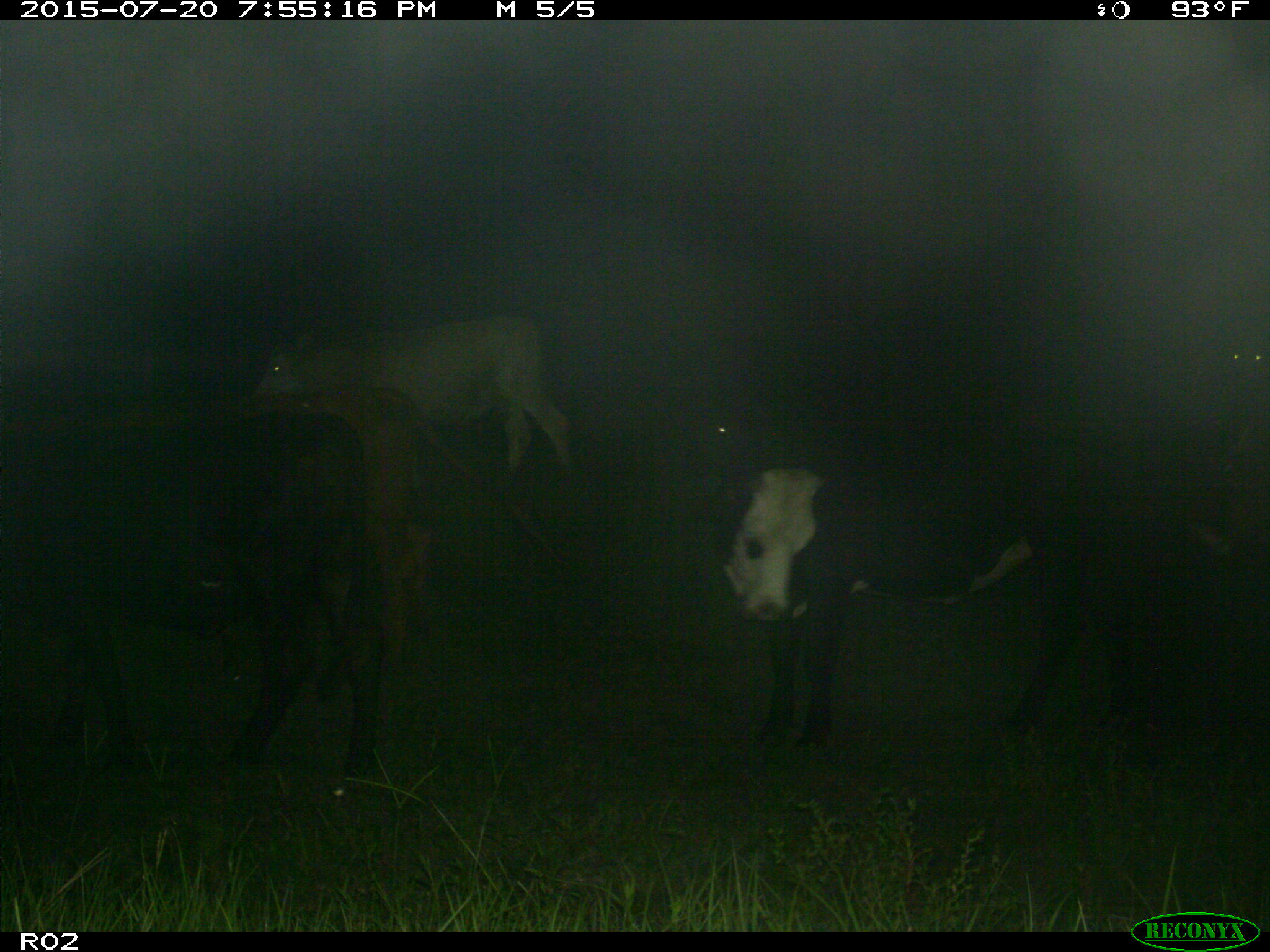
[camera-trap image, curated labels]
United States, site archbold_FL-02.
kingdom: Animalia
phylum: Chordata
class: Mammalia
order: Artiodactyla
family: Bovidae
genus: Bos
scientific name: Bos taurus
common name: domestic cow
Bos taurus (domestic cow).